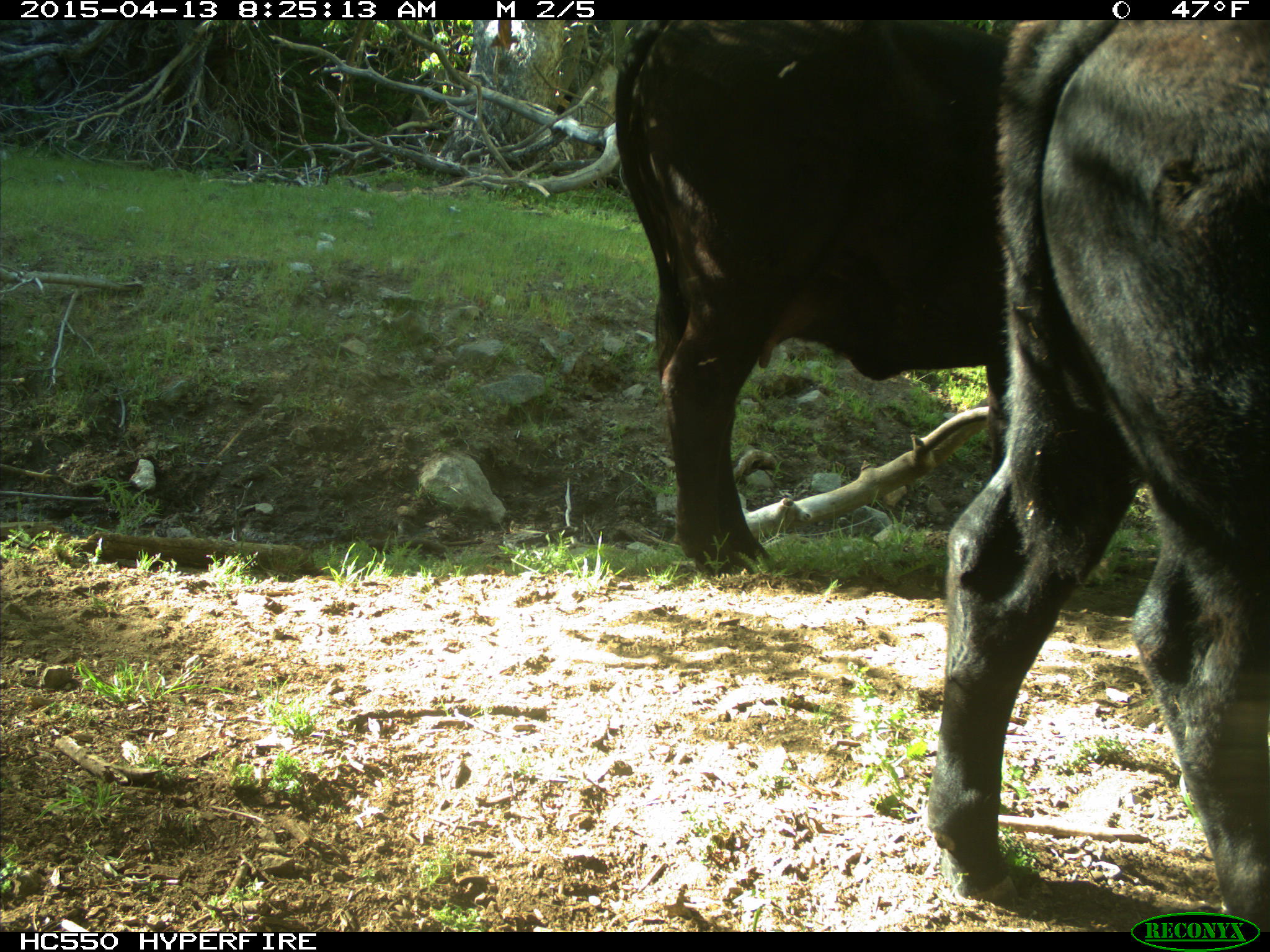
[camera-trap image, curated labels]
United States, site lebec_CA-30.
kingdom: Animalia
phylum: Chordata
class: Mammalia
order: Artiodactyla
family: Bovidae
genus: Bos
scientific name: Bos taurus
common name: domestic cow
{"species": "Bos taurus (domestic cow)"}